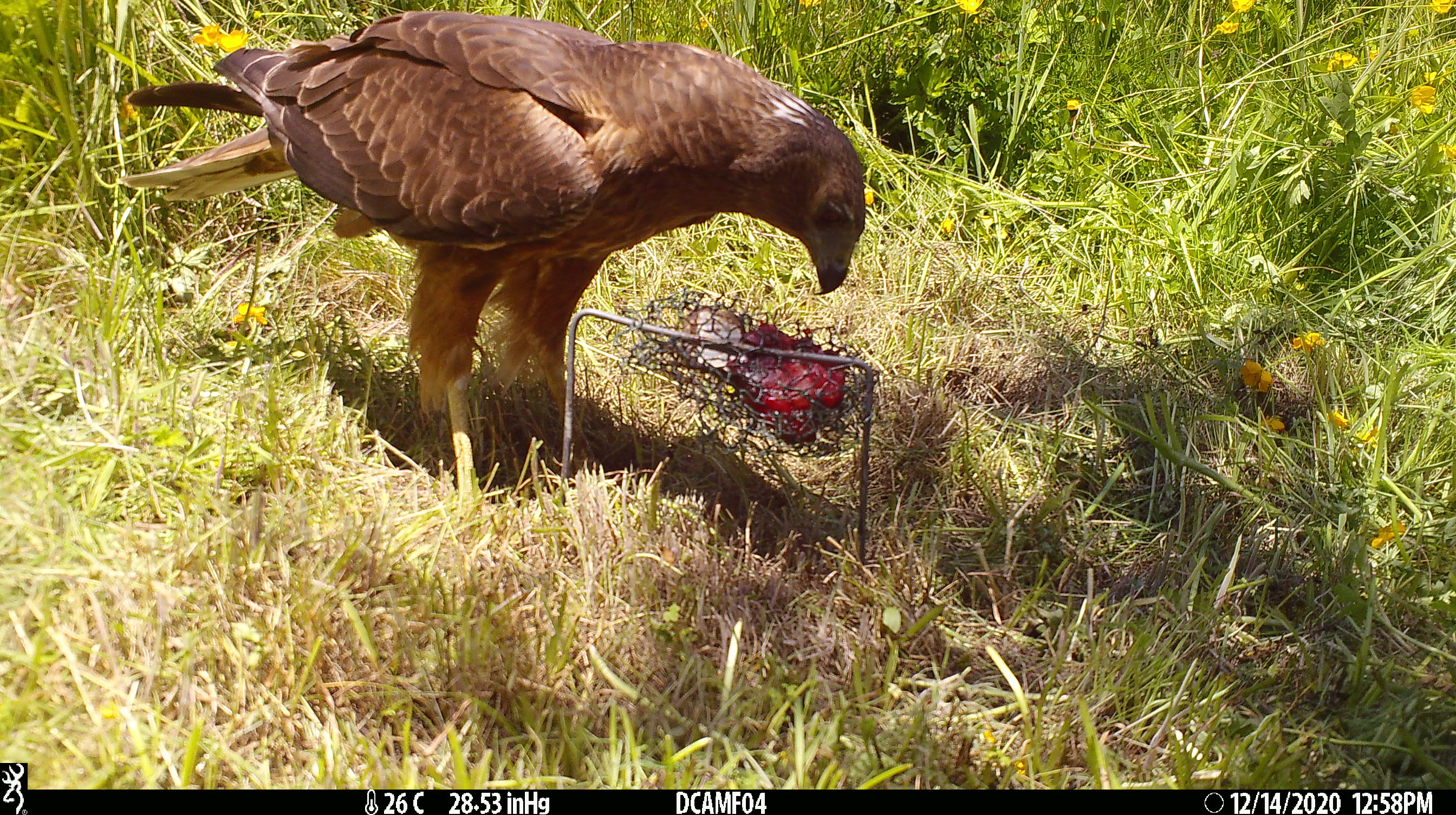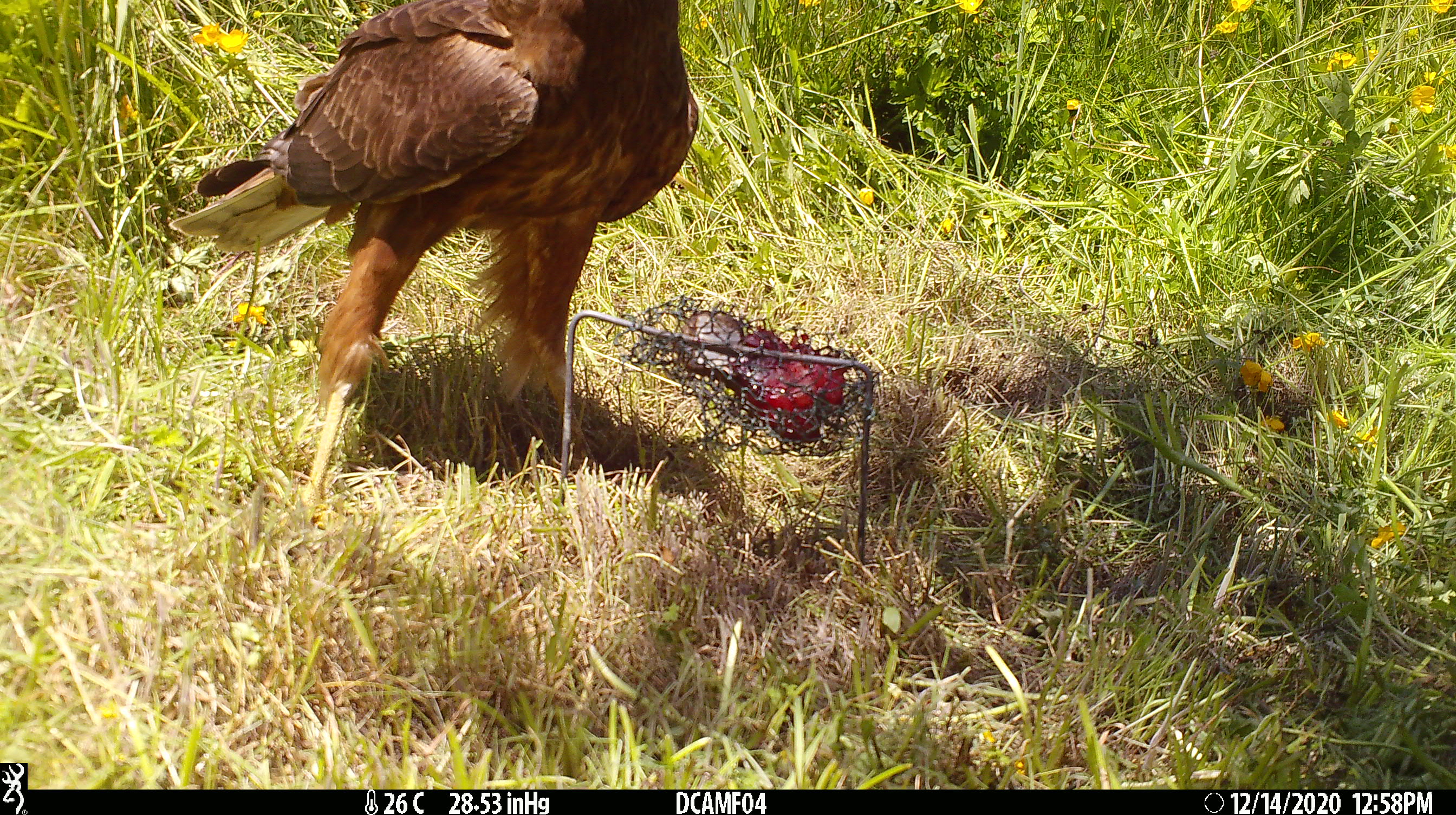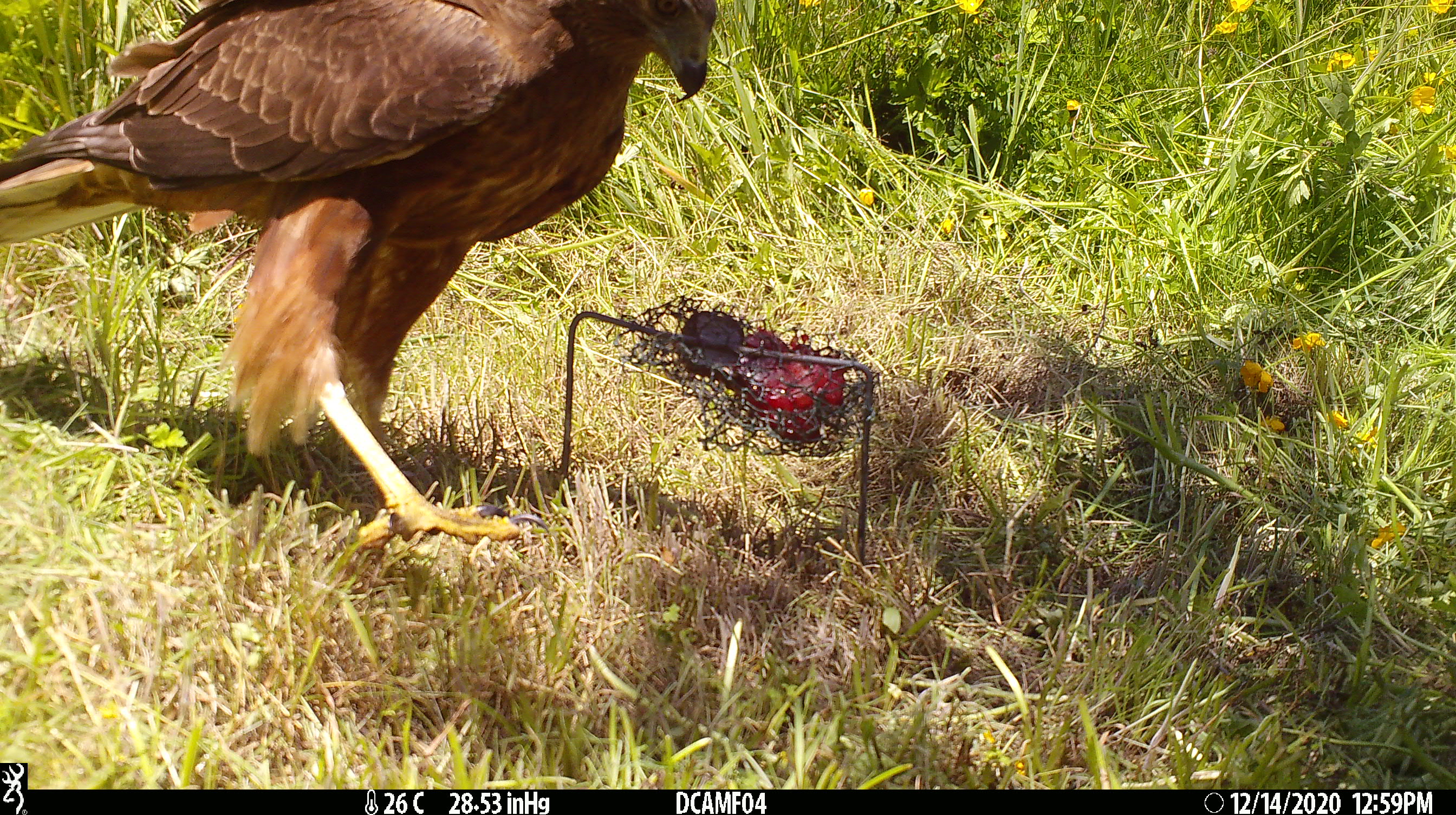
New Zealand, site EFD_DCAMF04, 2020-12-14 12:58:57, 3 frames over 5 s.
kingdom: Animalia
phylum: Chordata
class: Aves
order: Accipitriformes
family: Accipitridae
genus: Circus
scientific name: Circus approximans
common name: swamp harrier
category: harrier